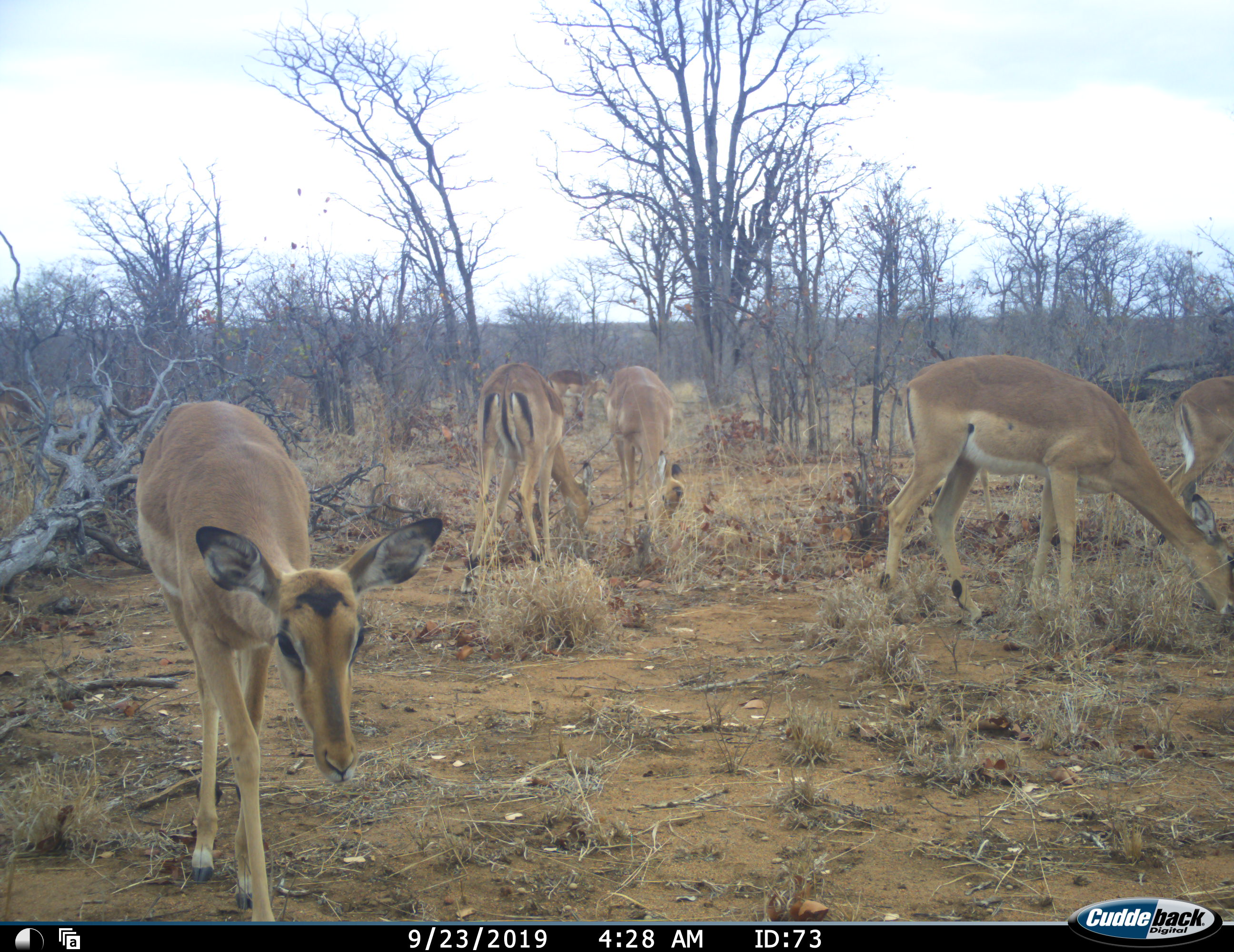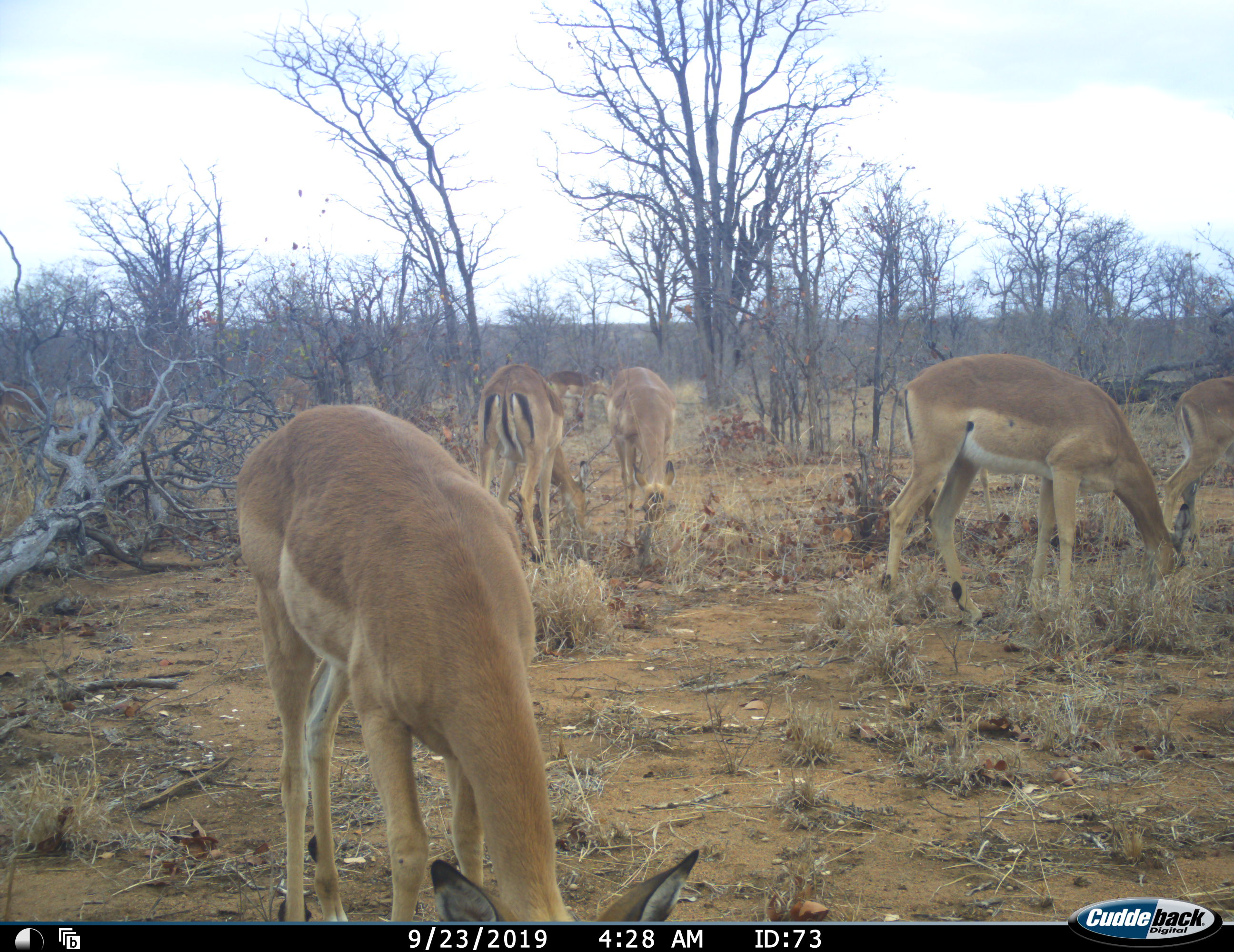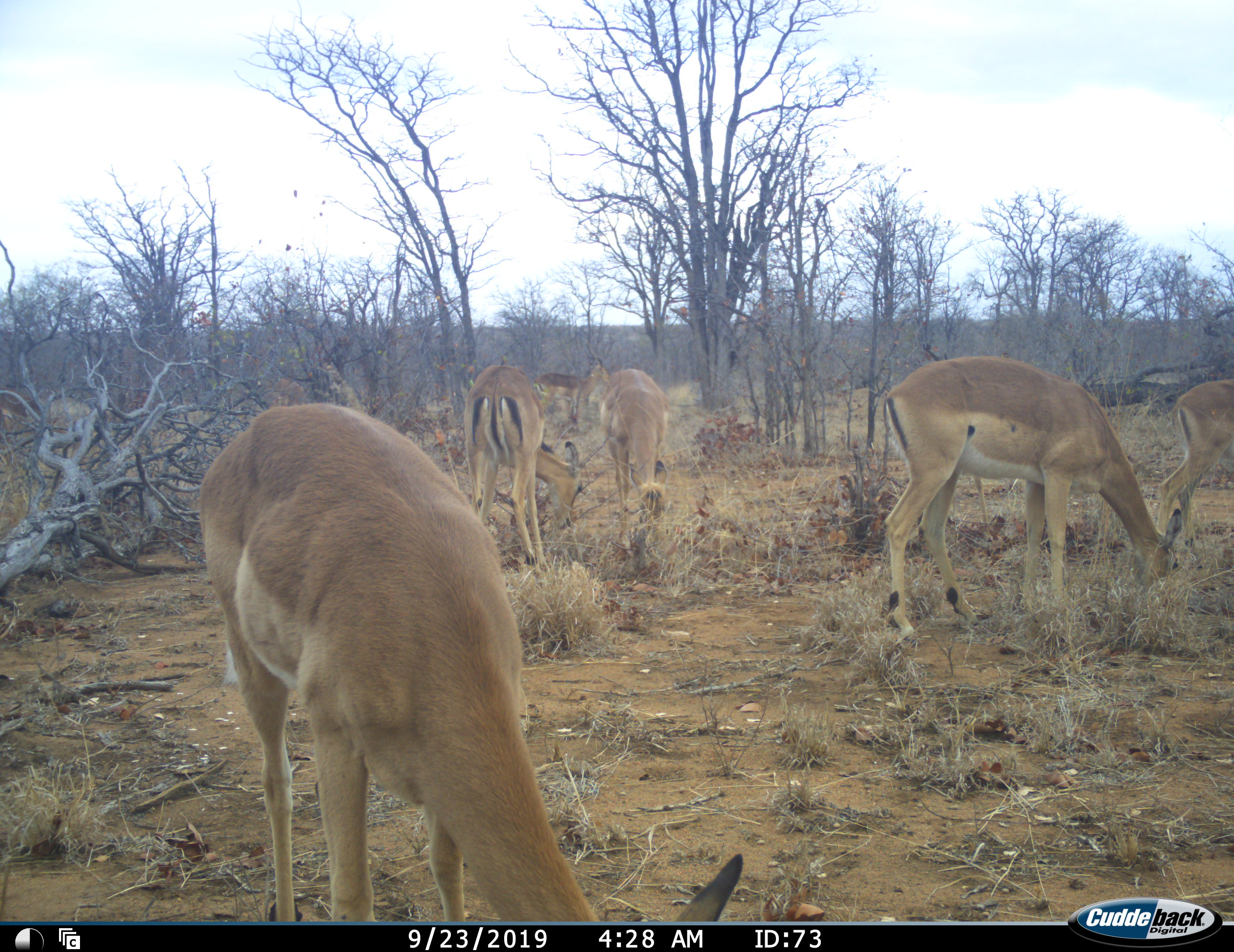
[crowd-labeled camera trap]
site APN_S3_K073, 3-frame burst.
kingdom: Animalia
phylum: Chordata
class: Mammalia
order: Artiodactyla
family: Bovidae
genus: Aepyceros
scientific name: Aepyceros melampus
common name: impala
Impala (Aepyceros melampus), count 6. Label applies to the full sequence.